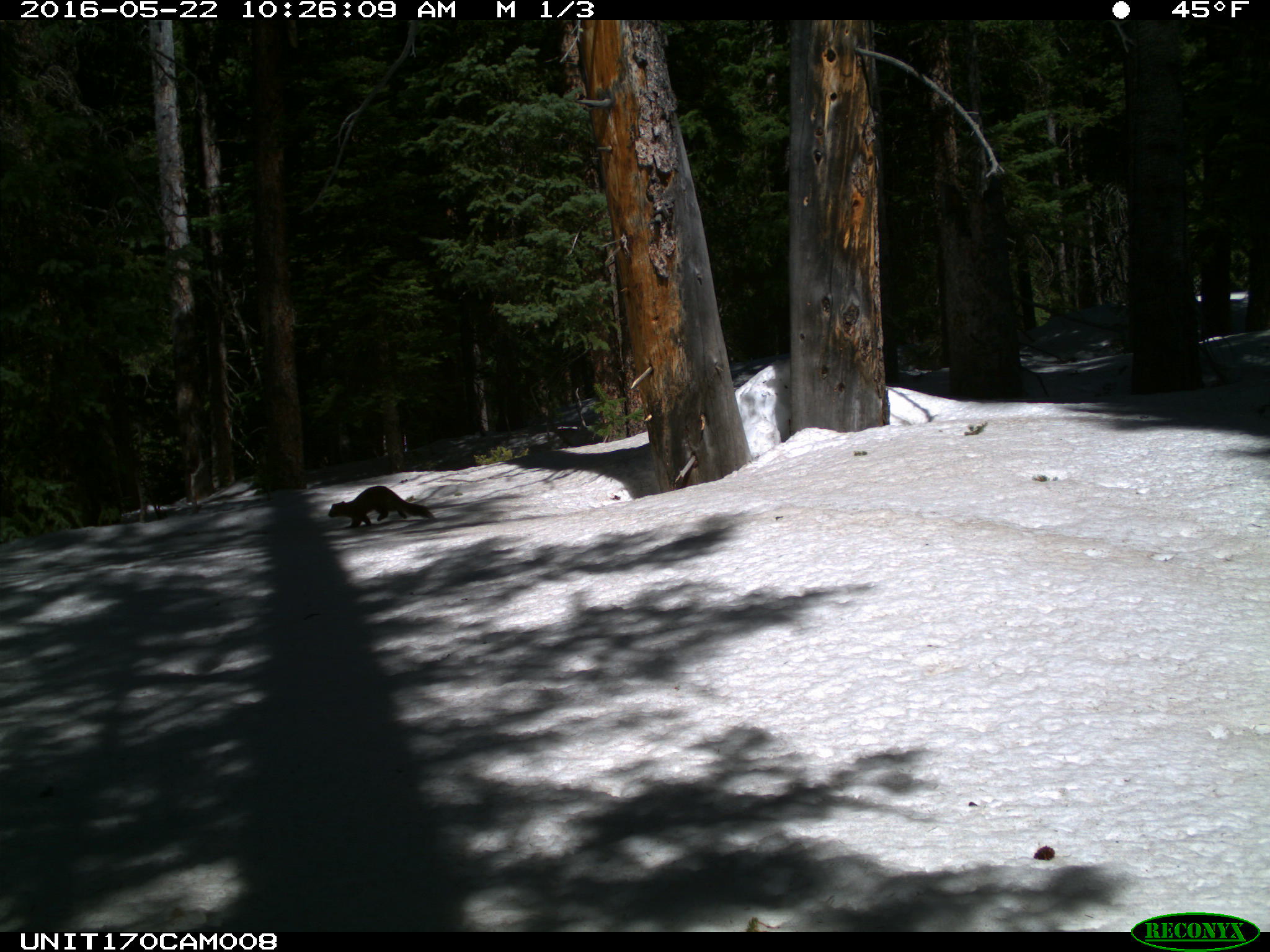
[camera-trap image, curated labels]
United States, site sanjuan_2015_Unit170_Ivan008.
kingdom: Animalia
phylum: Chordata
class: Mammalia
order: Carnivora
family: Mustelidae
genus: Martes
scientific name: Martes americana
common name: american marten